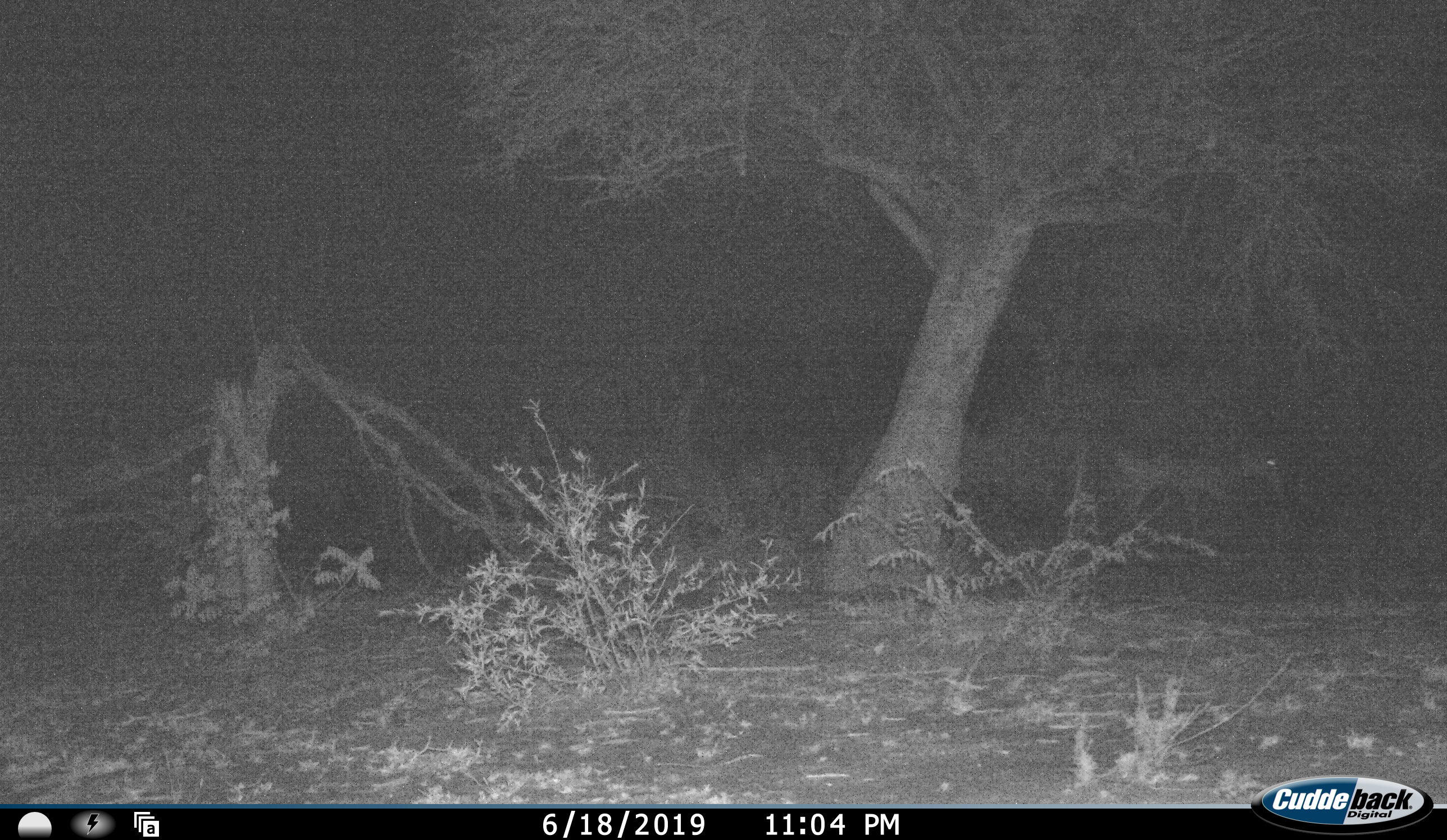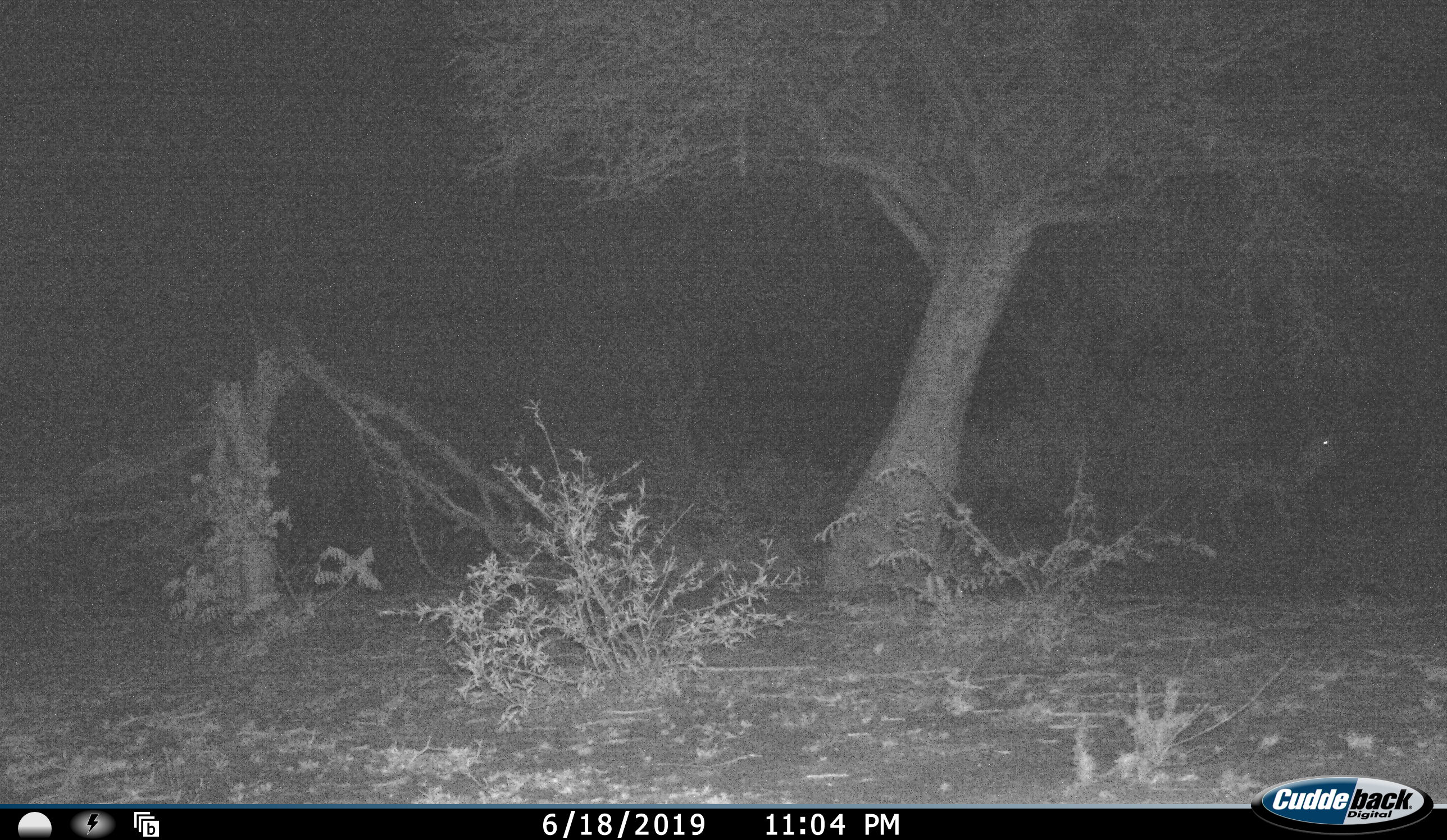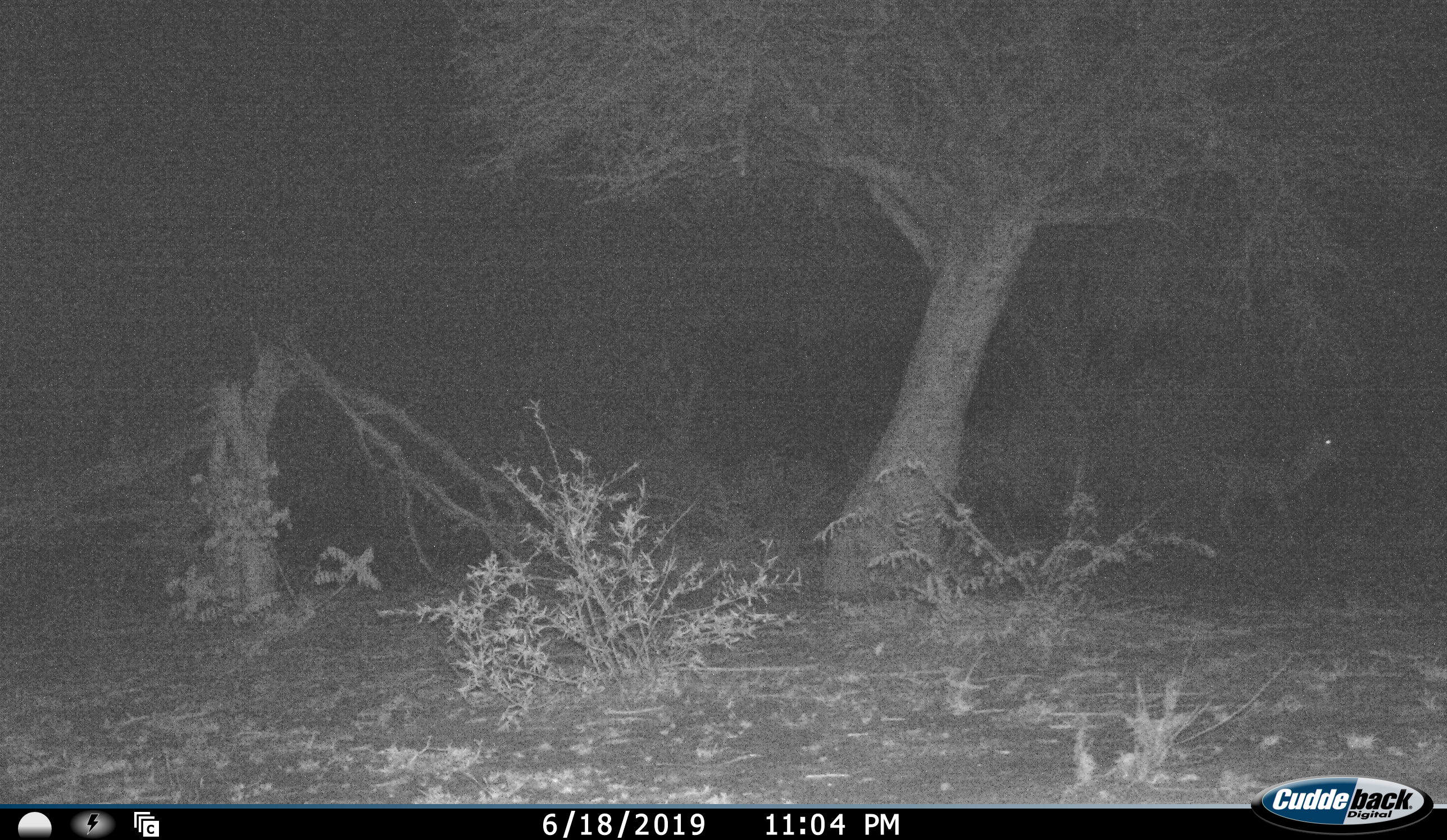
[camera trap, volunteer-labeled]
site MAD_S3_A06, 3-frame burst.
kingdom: Animalia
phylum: Chordata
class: Mammalia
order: Artiodactyla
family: Bovidae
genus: Aepyceros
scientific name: Aepyceros melampus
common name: impala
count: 1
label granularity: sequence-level